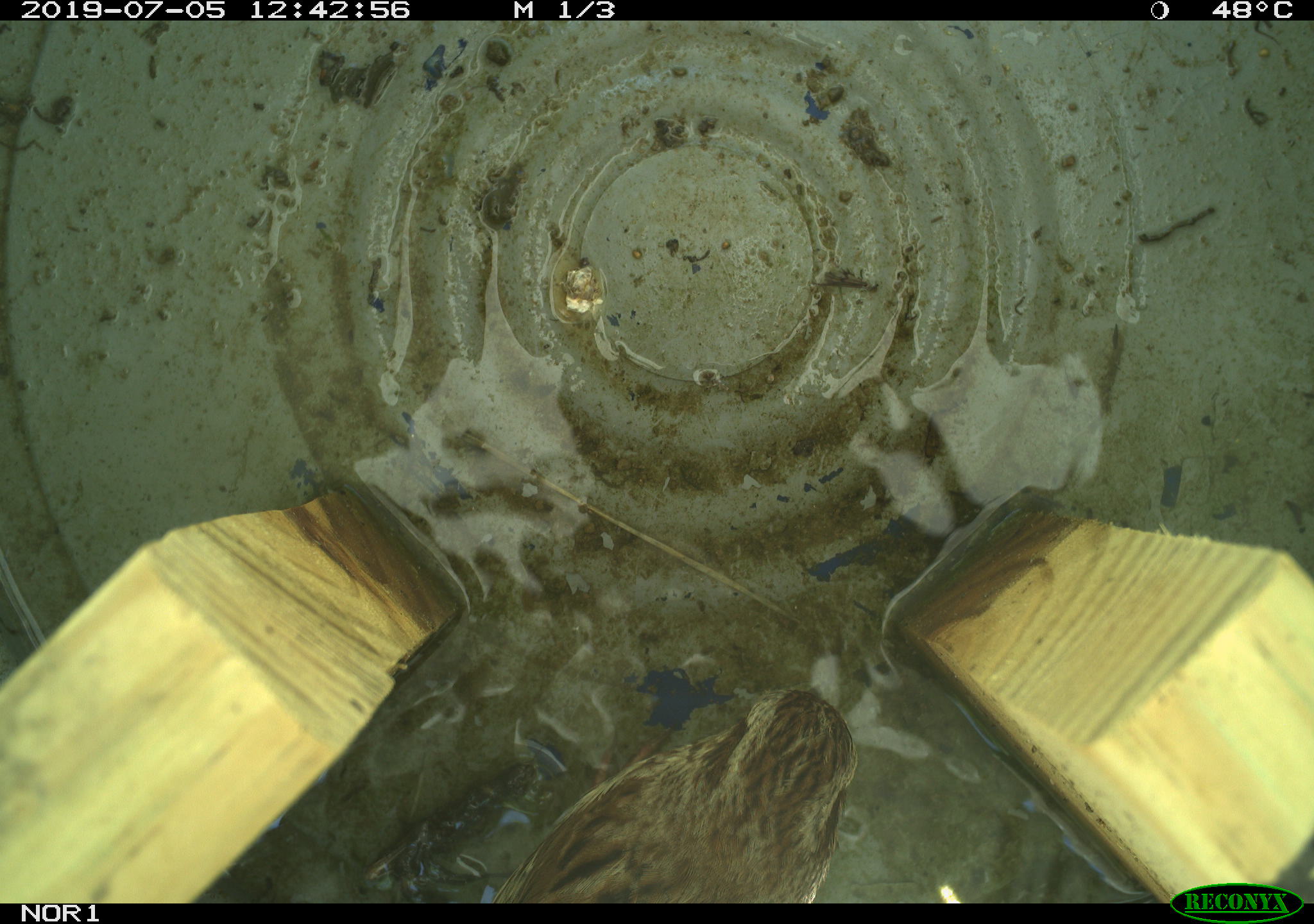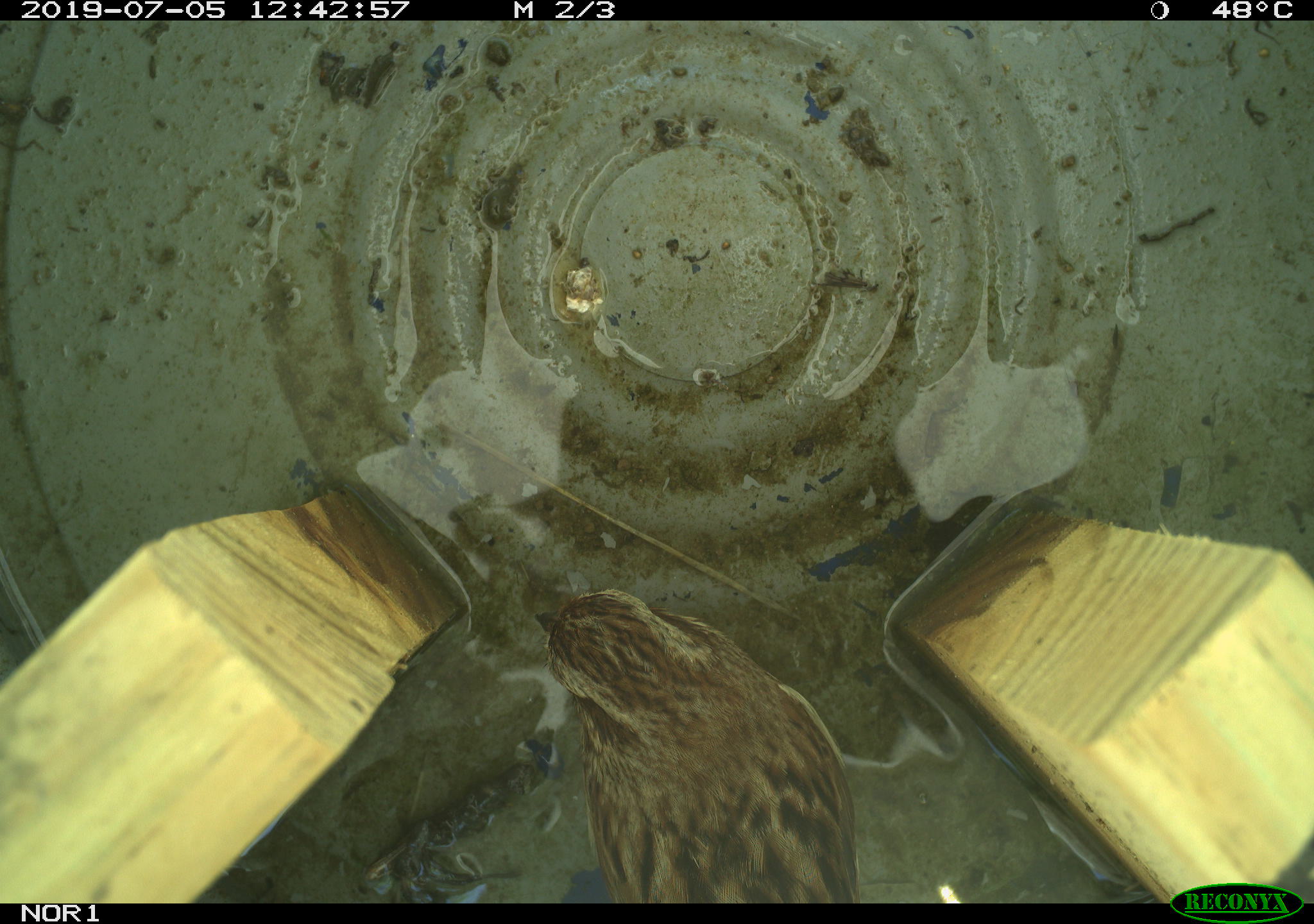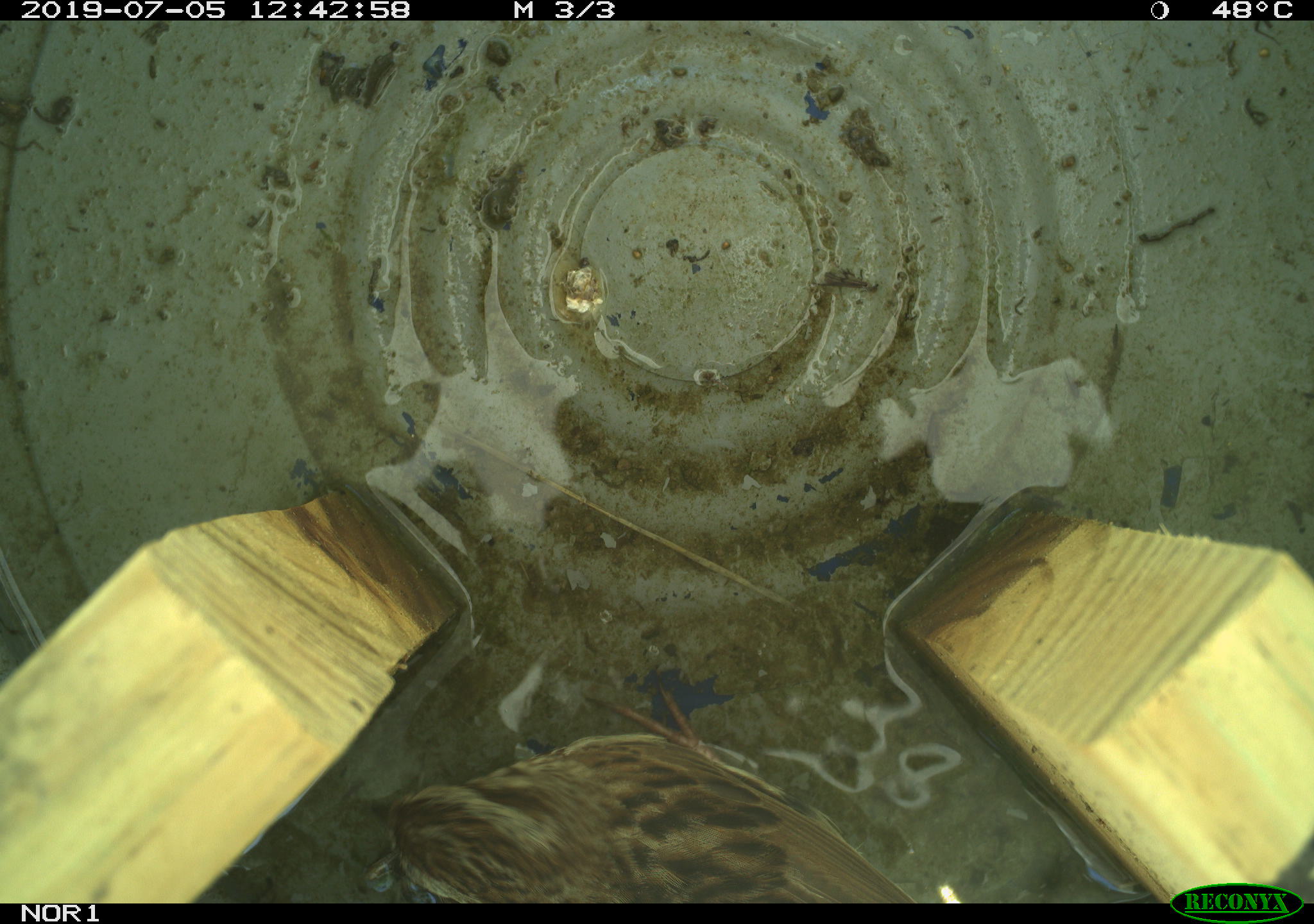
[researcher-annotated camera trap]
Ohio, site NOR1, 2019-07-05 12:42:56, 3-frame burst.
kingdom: Animalia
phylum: Chordata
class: Aves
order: Passeriformes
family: Passerellidae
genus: Melospiza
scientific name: Melospiza melodia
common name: song sparrow